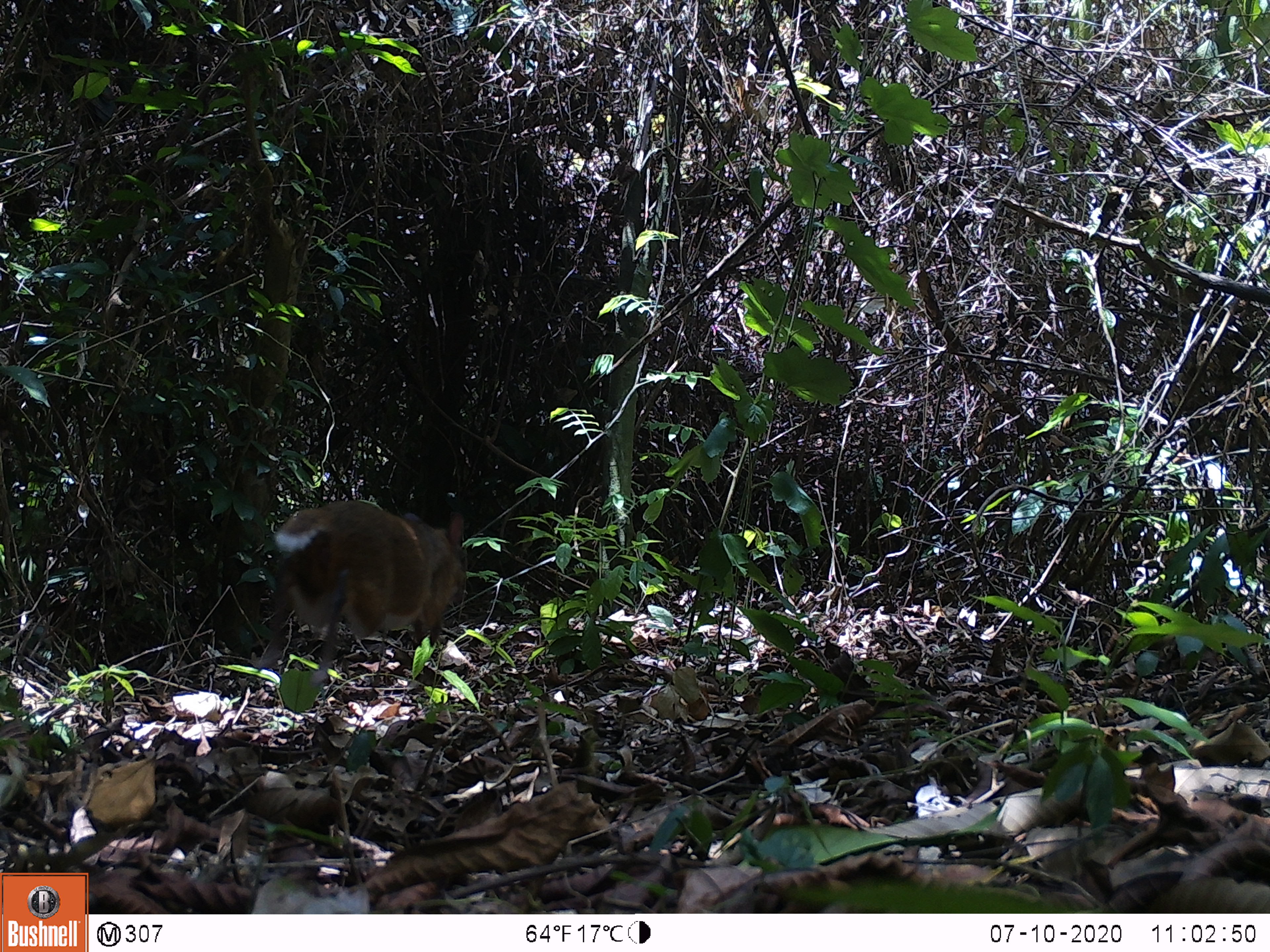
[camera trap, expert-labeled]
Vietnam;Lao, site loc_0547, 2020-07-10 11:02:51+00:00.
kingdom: Animalia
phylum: Chordata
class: Mammalia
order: Artiodactyla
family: Tragulidae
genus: Moschiola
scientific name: Moschiola meminna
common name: chevrotain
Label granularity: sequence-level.